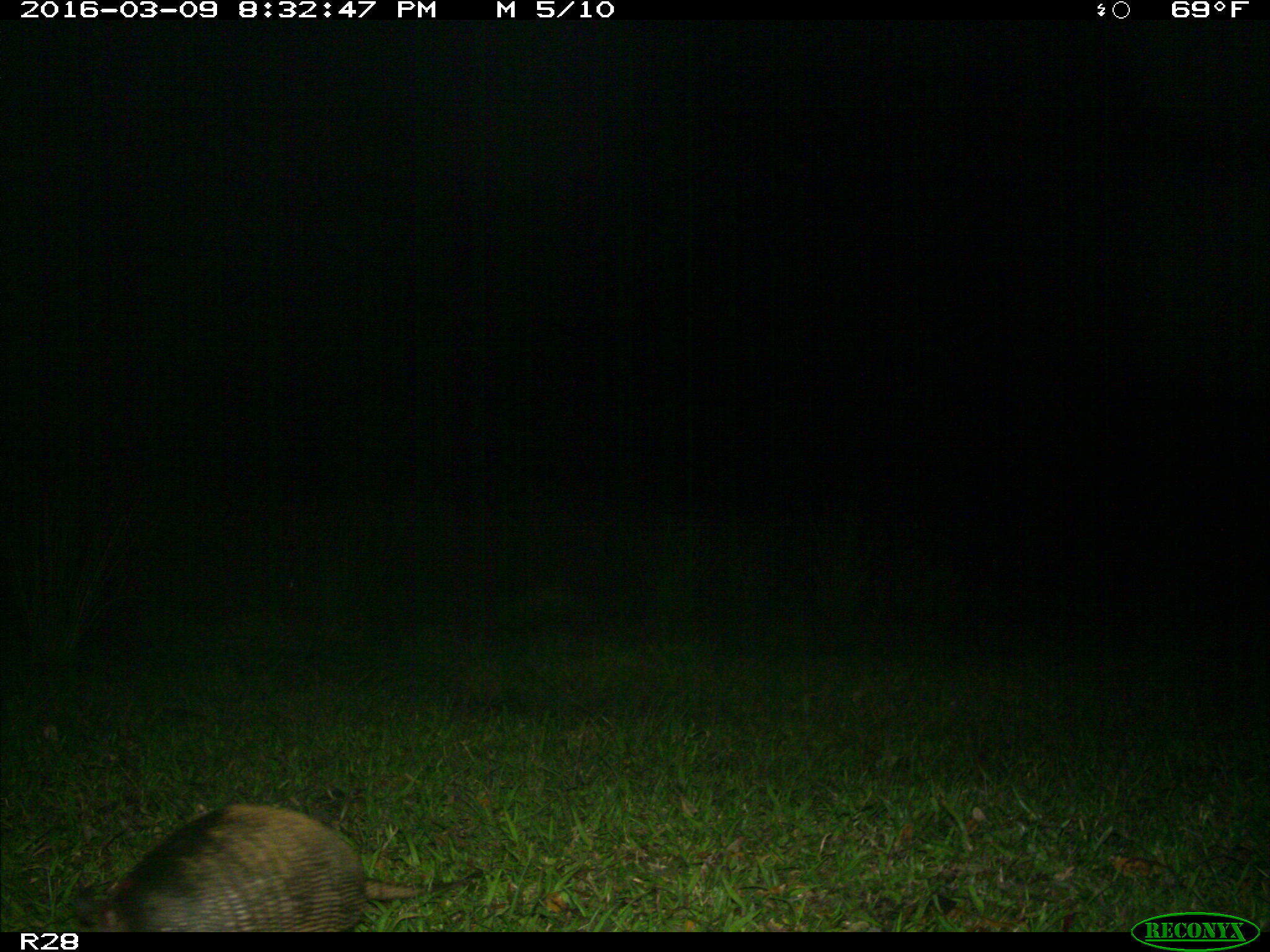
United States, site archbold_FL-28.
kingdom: Animalia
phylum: Chordata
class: Mammalia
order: Cingulata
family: Dasypodidae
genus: Dasypus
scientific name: Dasypus novemcinctus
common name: nine-banded armadillo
Dasypus novemcinctus (nine-banded armadillo).